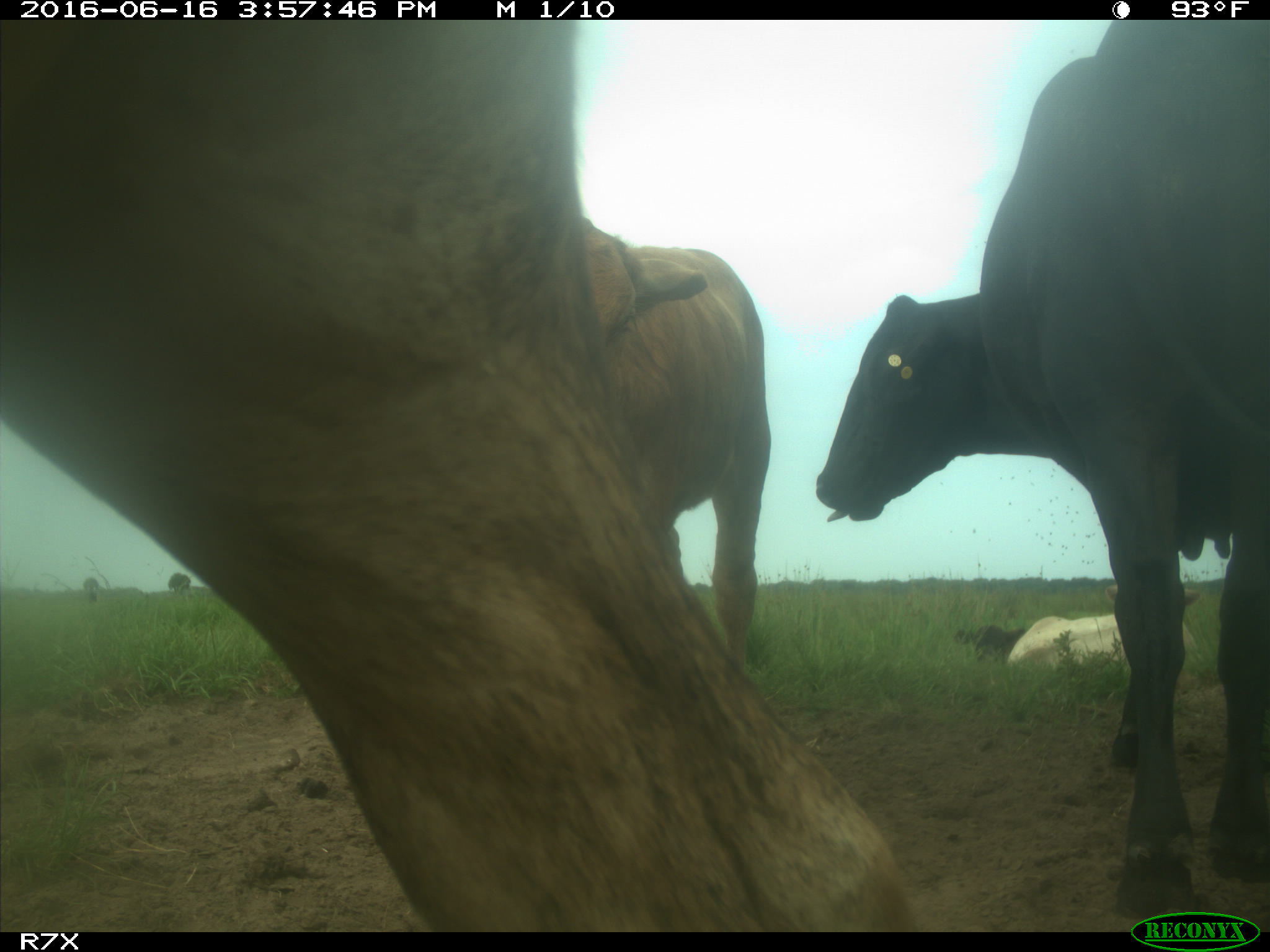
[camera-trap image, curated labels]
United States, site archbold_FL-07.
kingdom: Animalia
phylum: Chordata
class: Mammalia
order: Artiodactyla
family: Bovidae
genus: Bos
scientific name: Bos taurus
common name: domestic cow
Bos taurus (domestic cow).